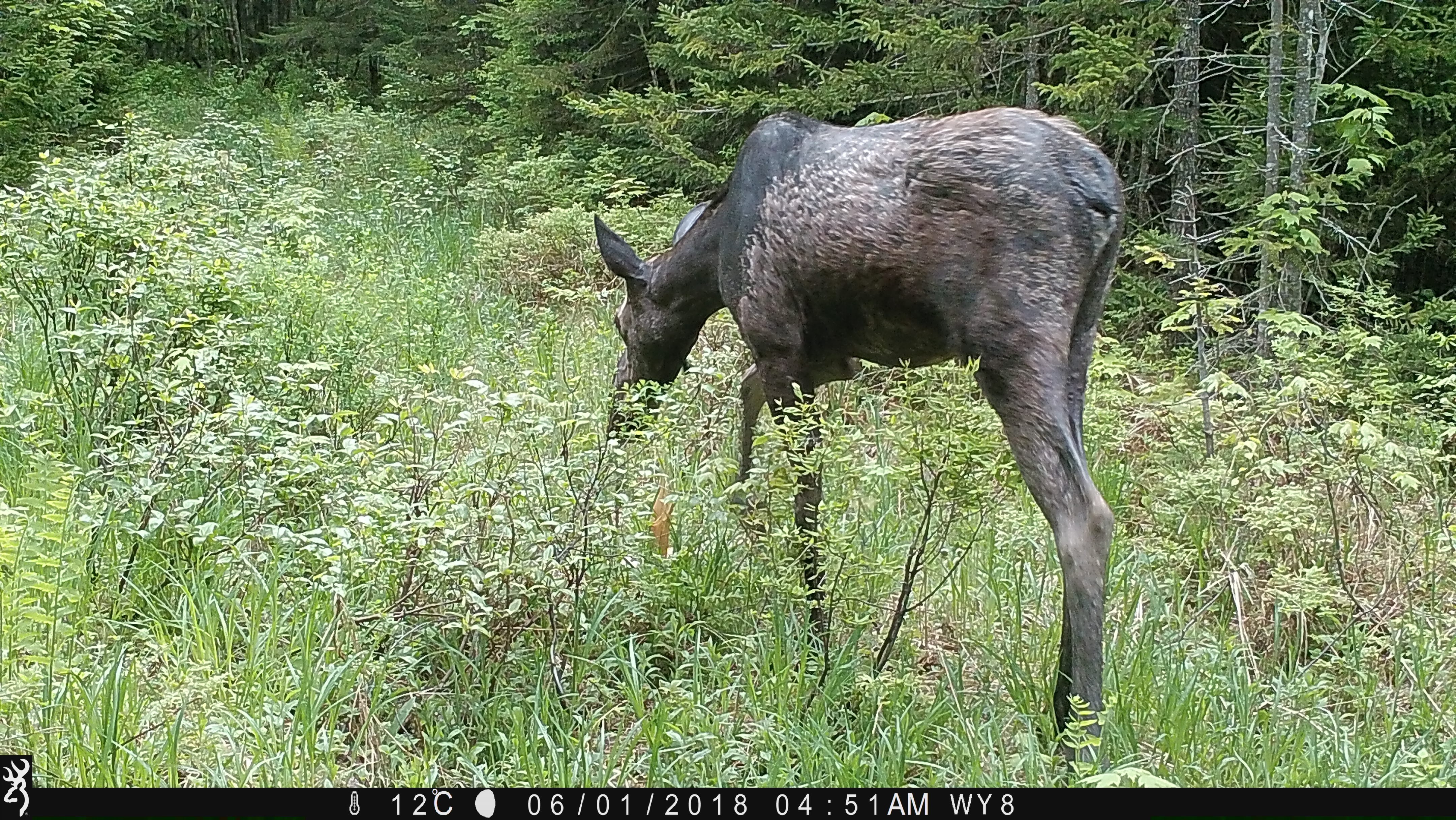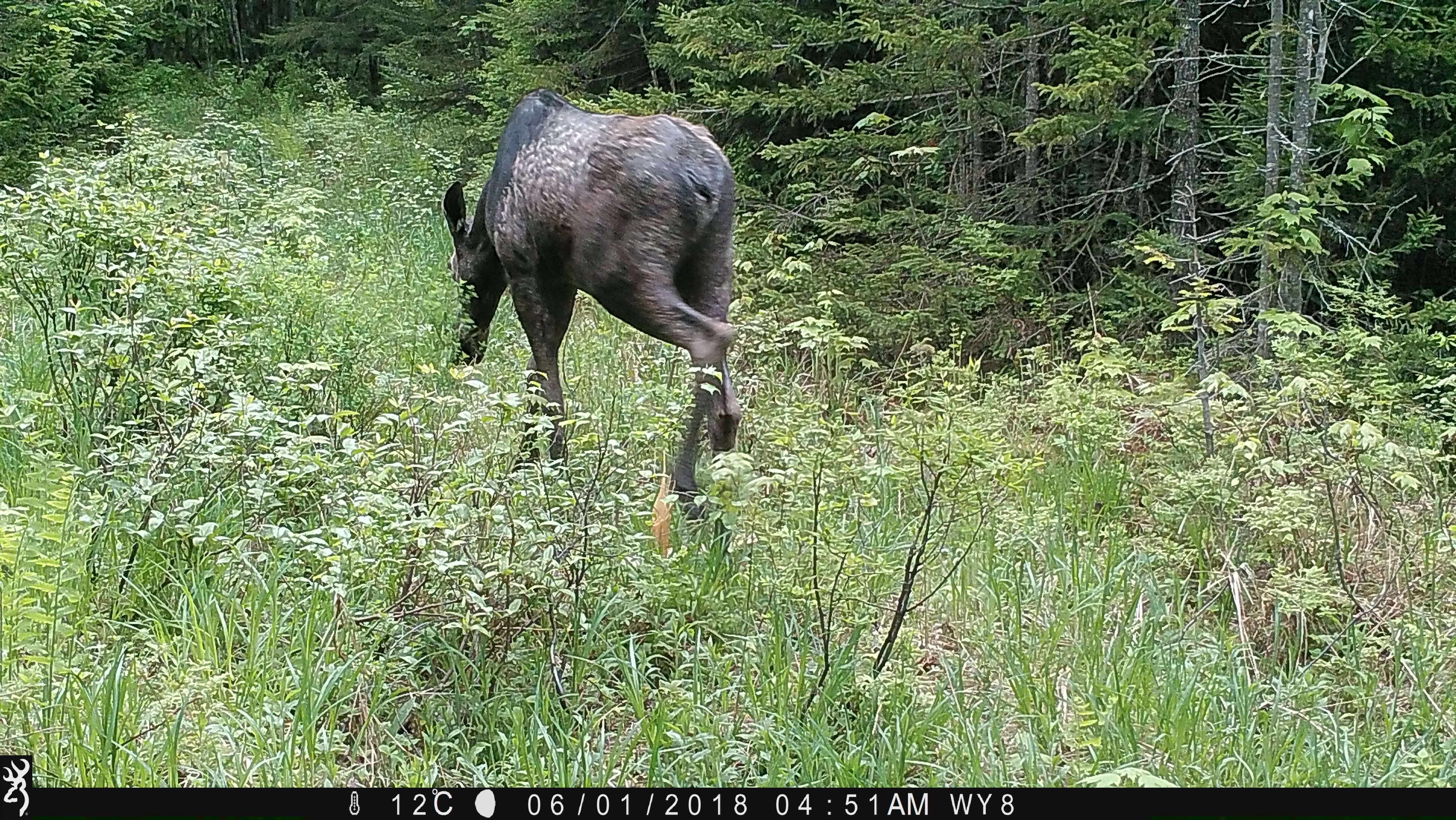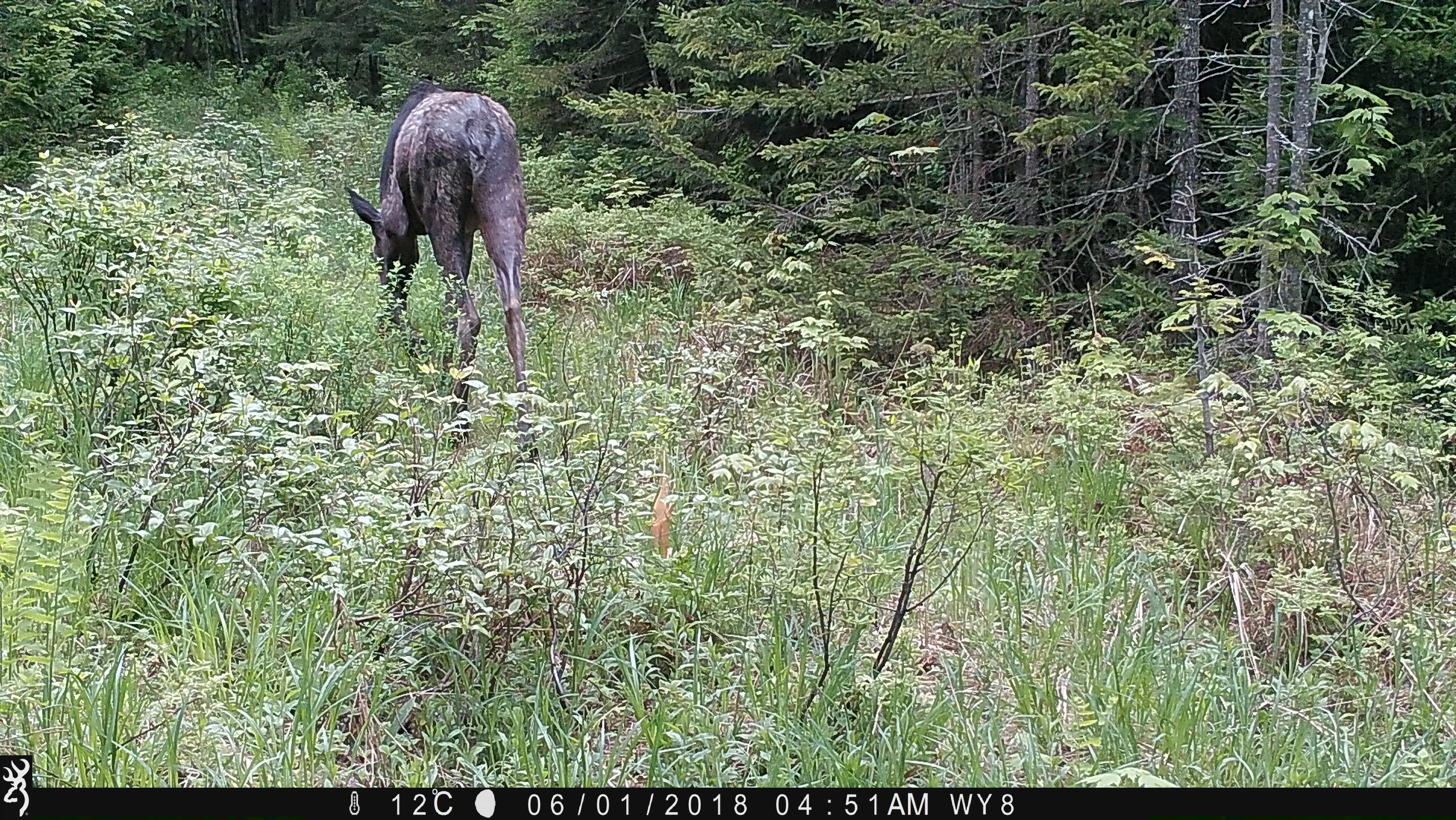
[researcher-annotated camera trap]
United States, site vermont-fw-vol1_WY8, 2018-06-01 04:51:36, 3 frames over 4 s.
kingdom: Animalia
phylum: Chordata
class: Mammalia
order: Artiodactyla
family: Cervidae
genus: Alces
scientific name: Alces alces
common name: moose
Moose (Alces alces).